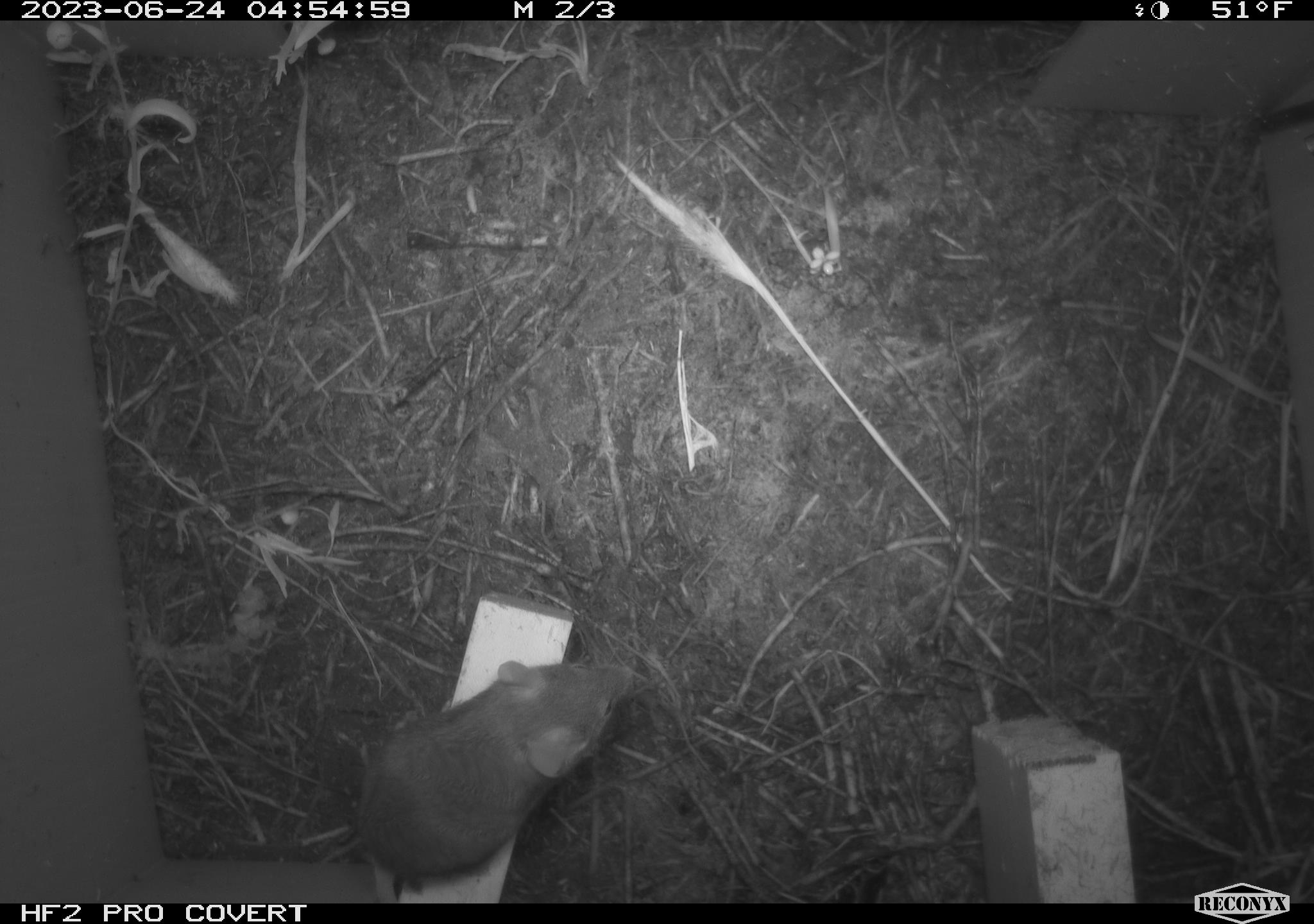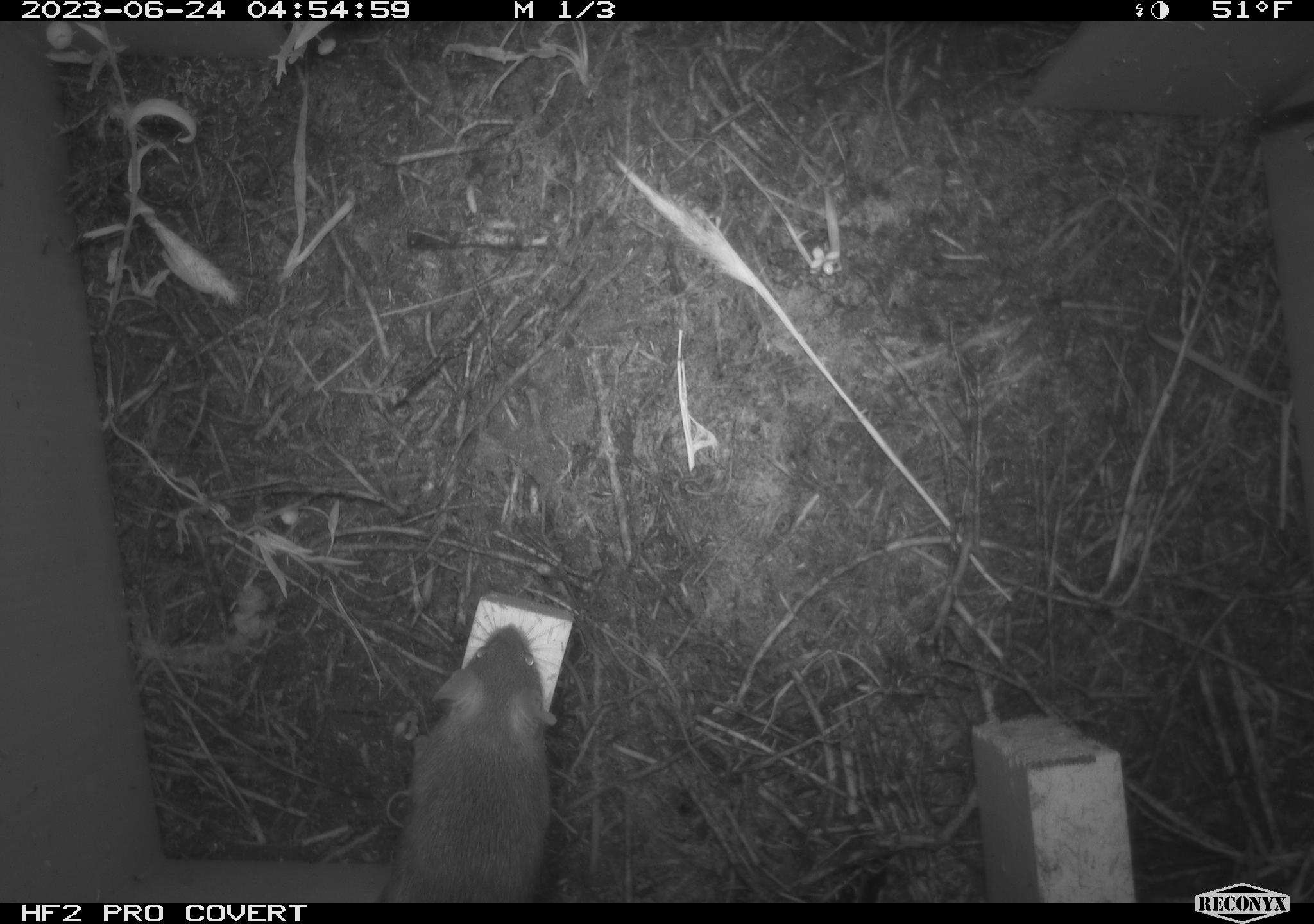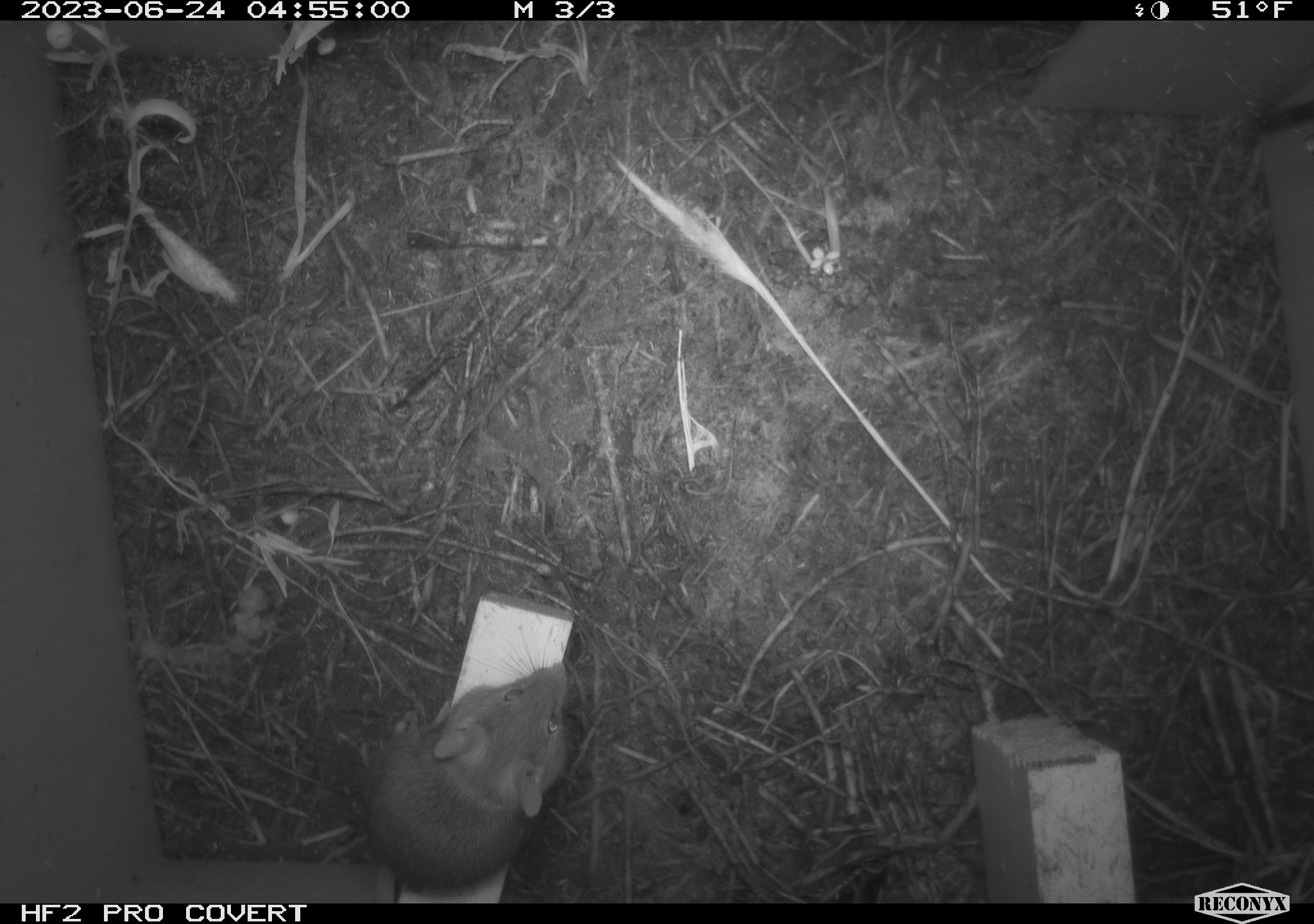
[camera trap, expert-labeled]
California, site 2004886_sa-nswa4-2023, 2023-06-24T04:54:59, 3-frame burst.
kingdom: Animalia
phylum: Chordata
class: Mammalia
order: Rodentia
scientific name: Rodentia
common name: mouse species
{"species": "mouse species (Rodentia)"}